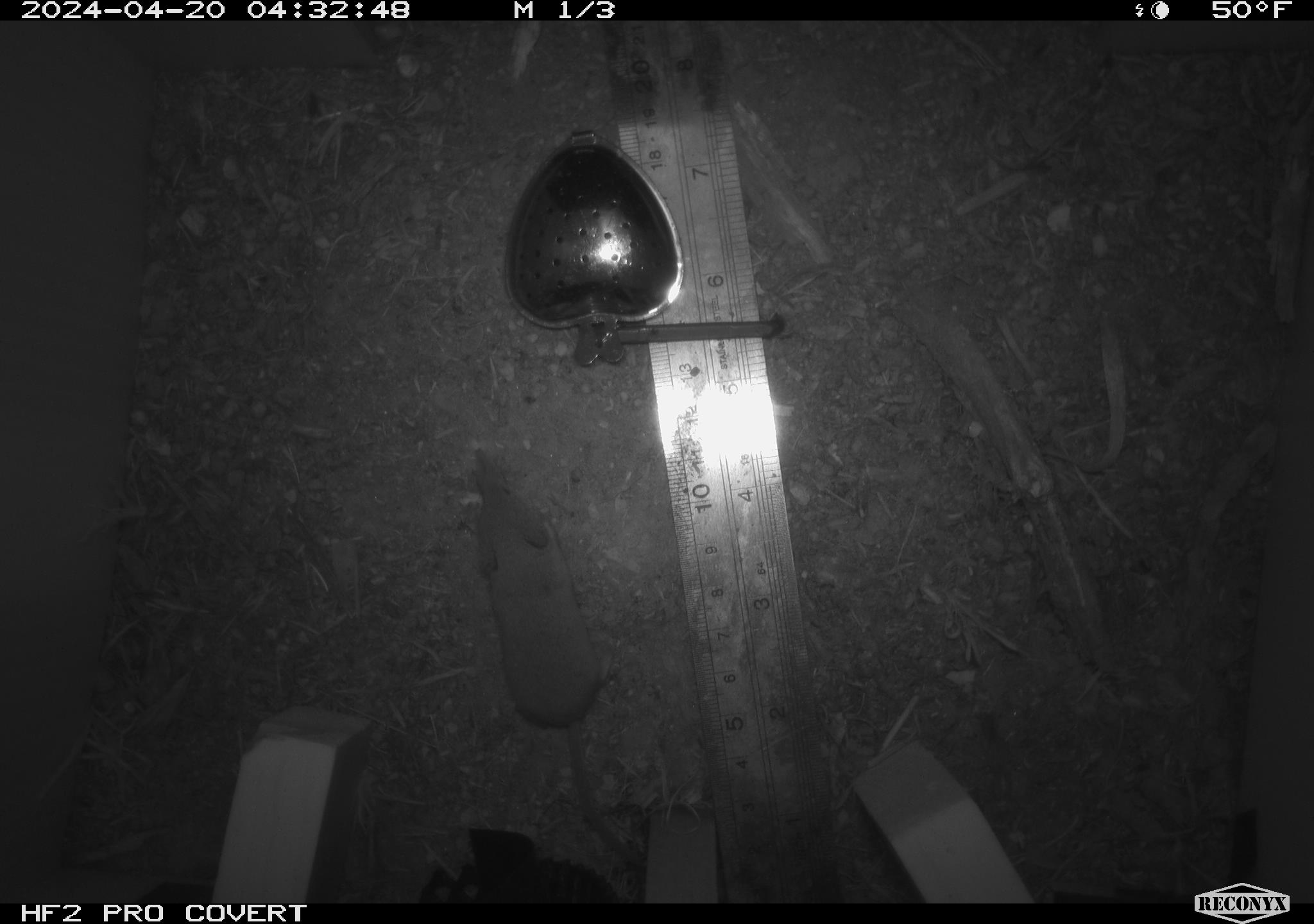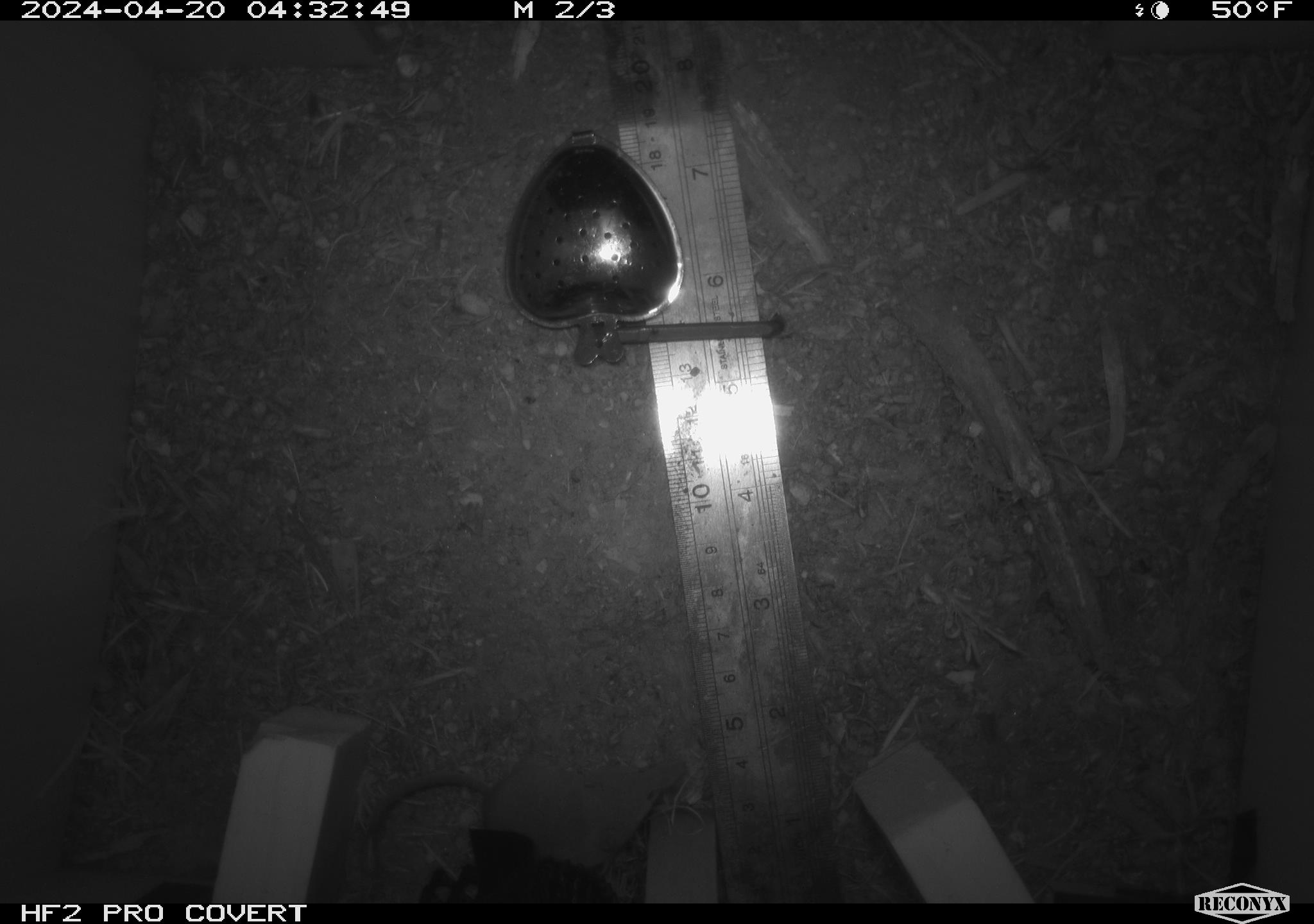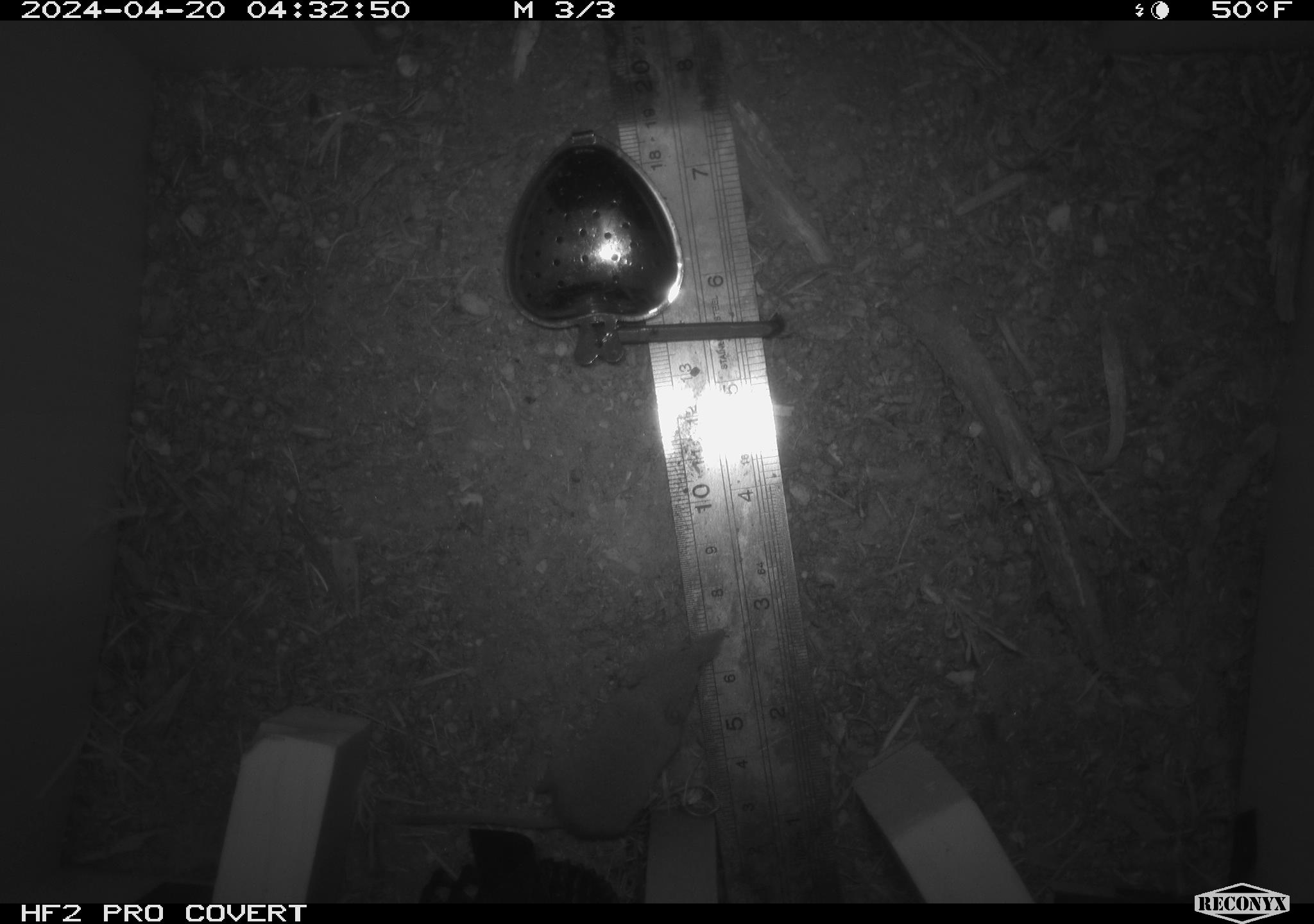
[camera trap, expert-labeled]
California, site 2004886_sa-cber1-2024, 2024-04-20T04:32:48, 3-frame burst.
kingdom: Animalia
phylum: Chordata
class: Mammalia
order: Eulipotyphla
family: Soricidae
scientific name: Soricidae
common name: shrews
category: soricidae family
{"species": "soricidae family (shrews) (Soricidae)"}